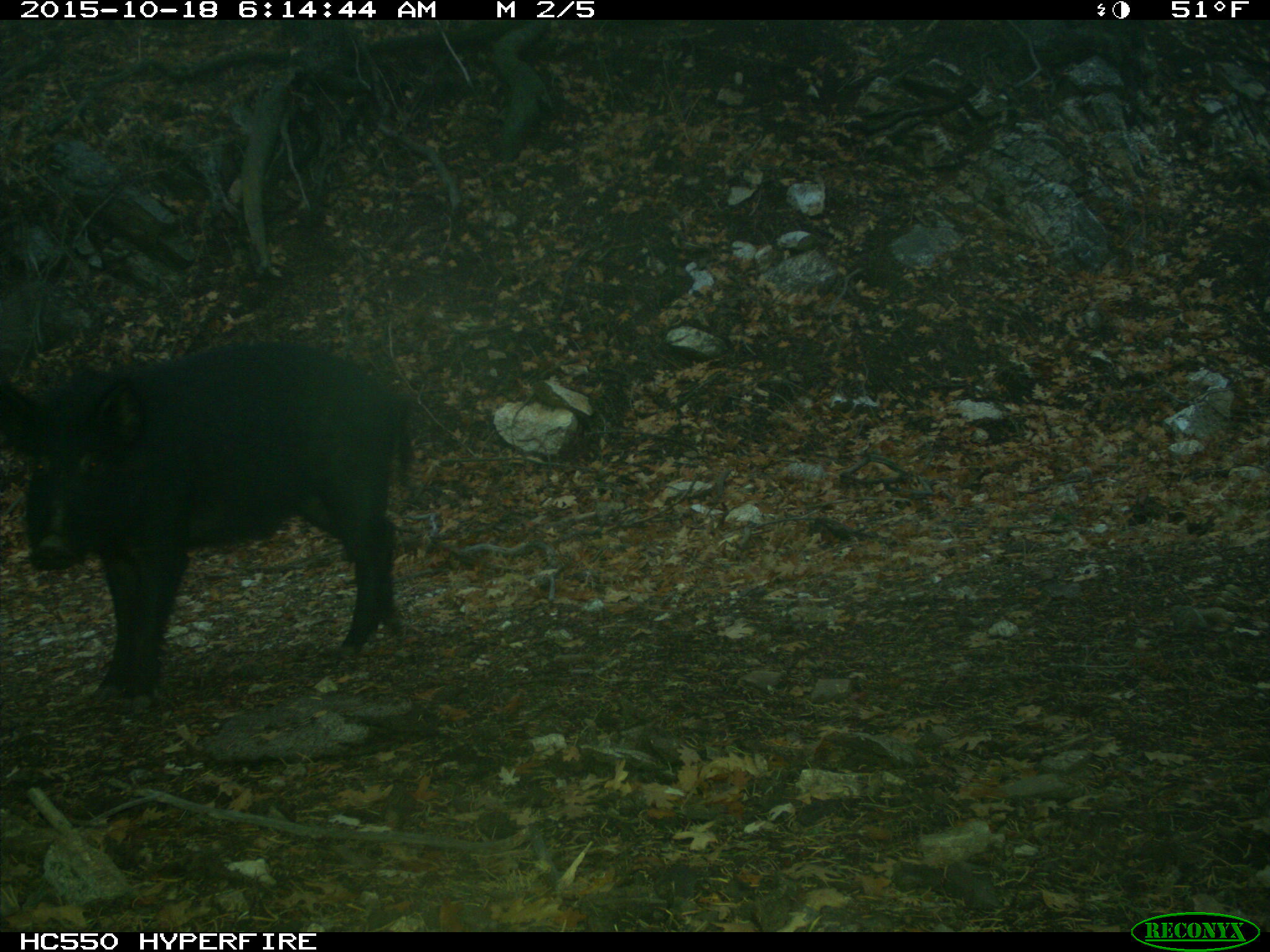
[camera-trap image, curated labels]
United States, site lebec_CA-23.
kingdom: Animalia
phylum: Chordata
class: Mammalia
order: Artiodactyla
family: Suidae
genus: Sus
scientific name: Sus scrofa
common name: wild boar